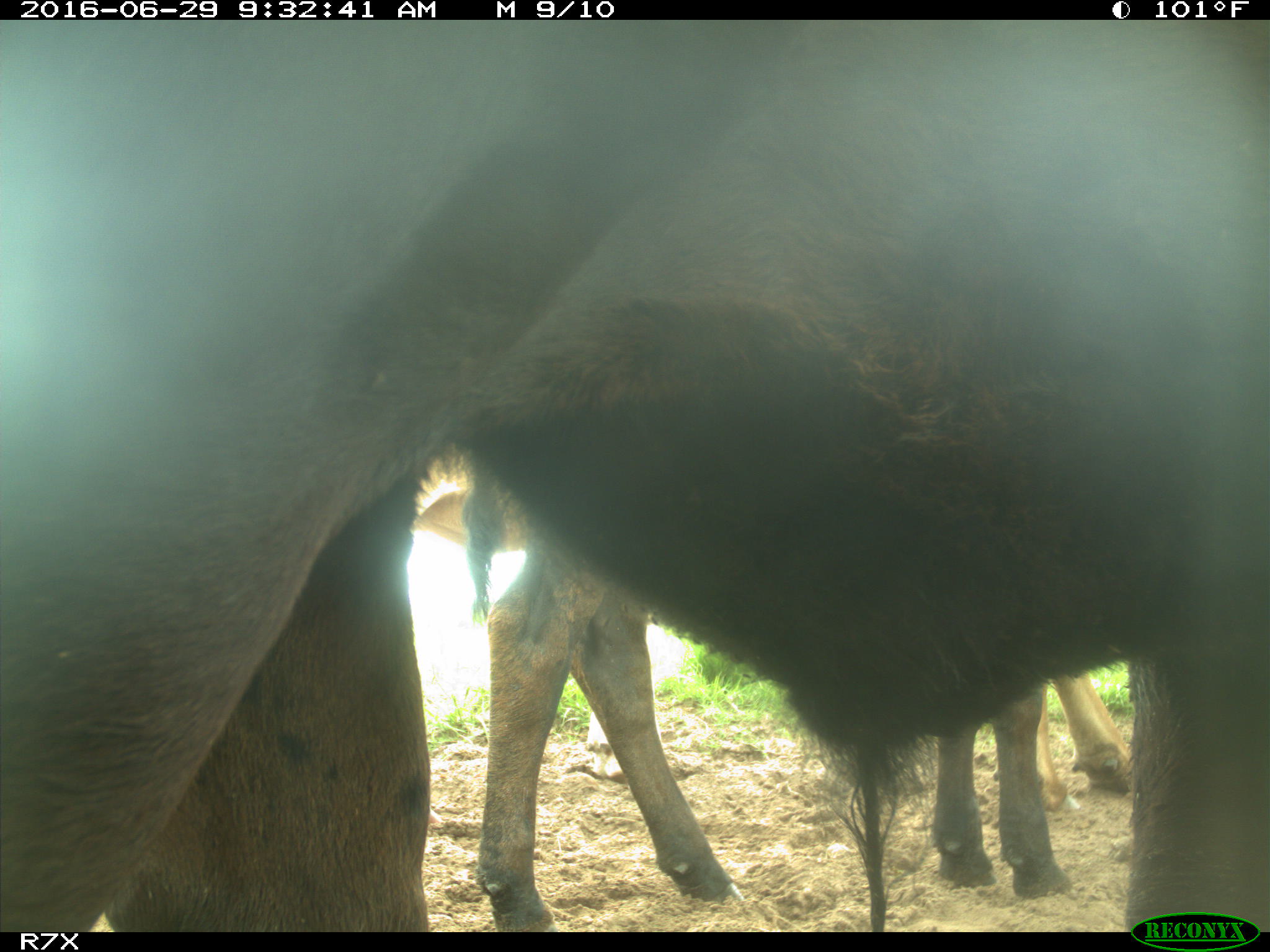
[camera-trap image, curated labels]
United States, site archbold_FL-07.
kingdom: Animalia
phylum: Chordata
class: Mammalia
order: Artiodactyla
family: Bovidae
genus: Bos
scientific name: Bos taurus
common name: domestic cow